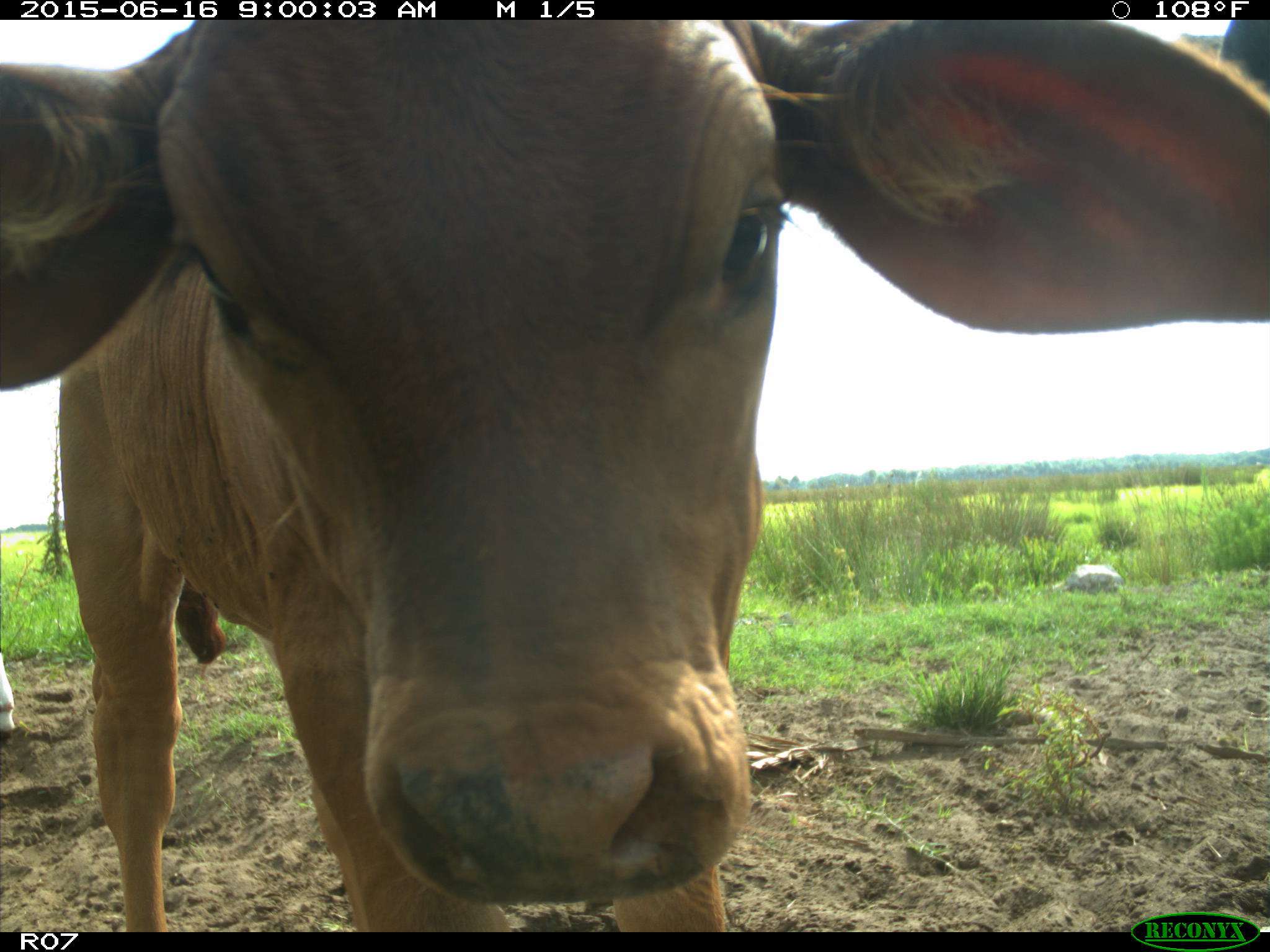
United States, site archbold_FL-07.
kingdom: Animalia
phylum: Chordata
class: Mammalia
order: Artiodactyla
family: Bovidae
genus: Bos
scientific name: Bos taurus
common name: domestic cow